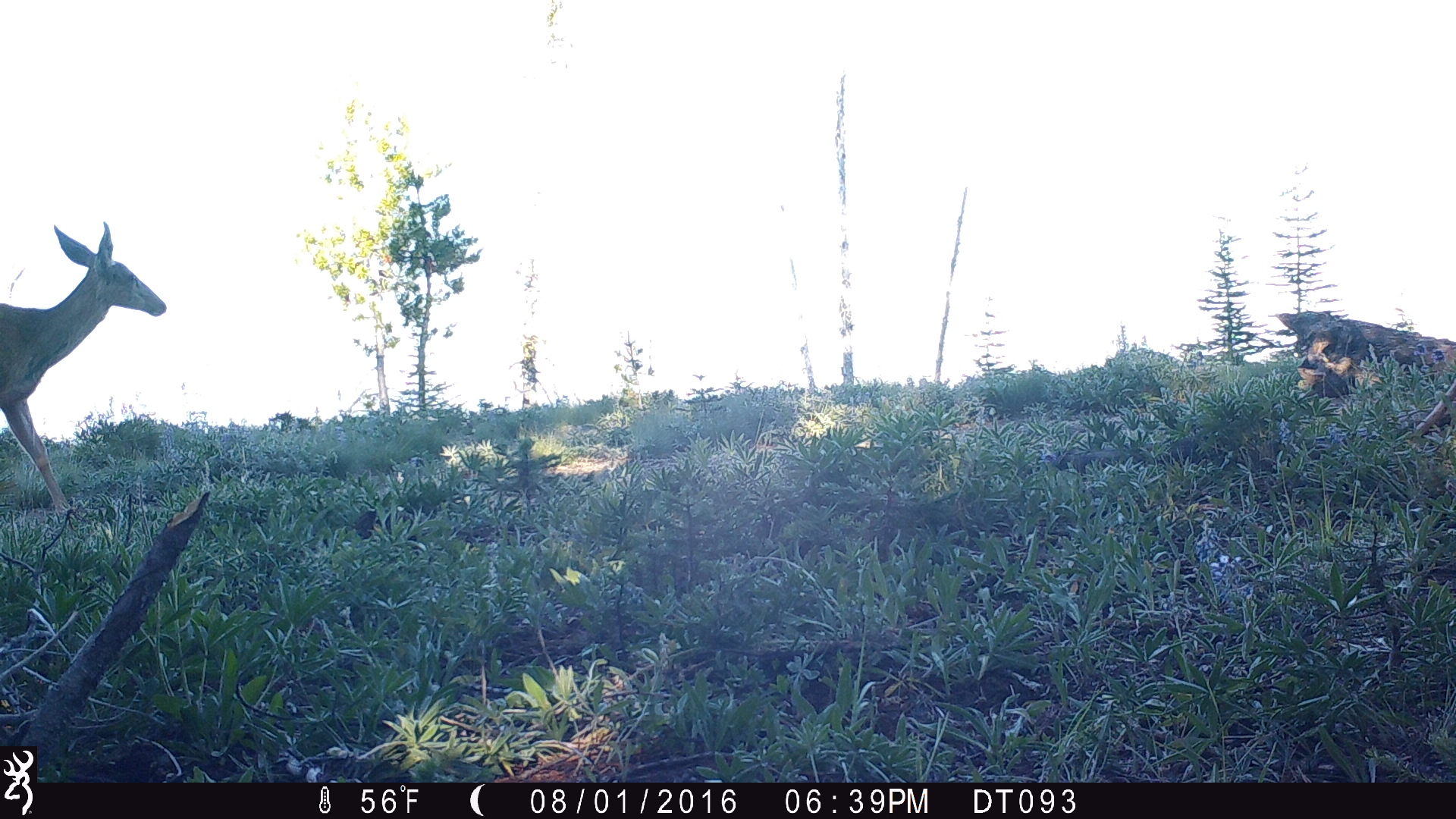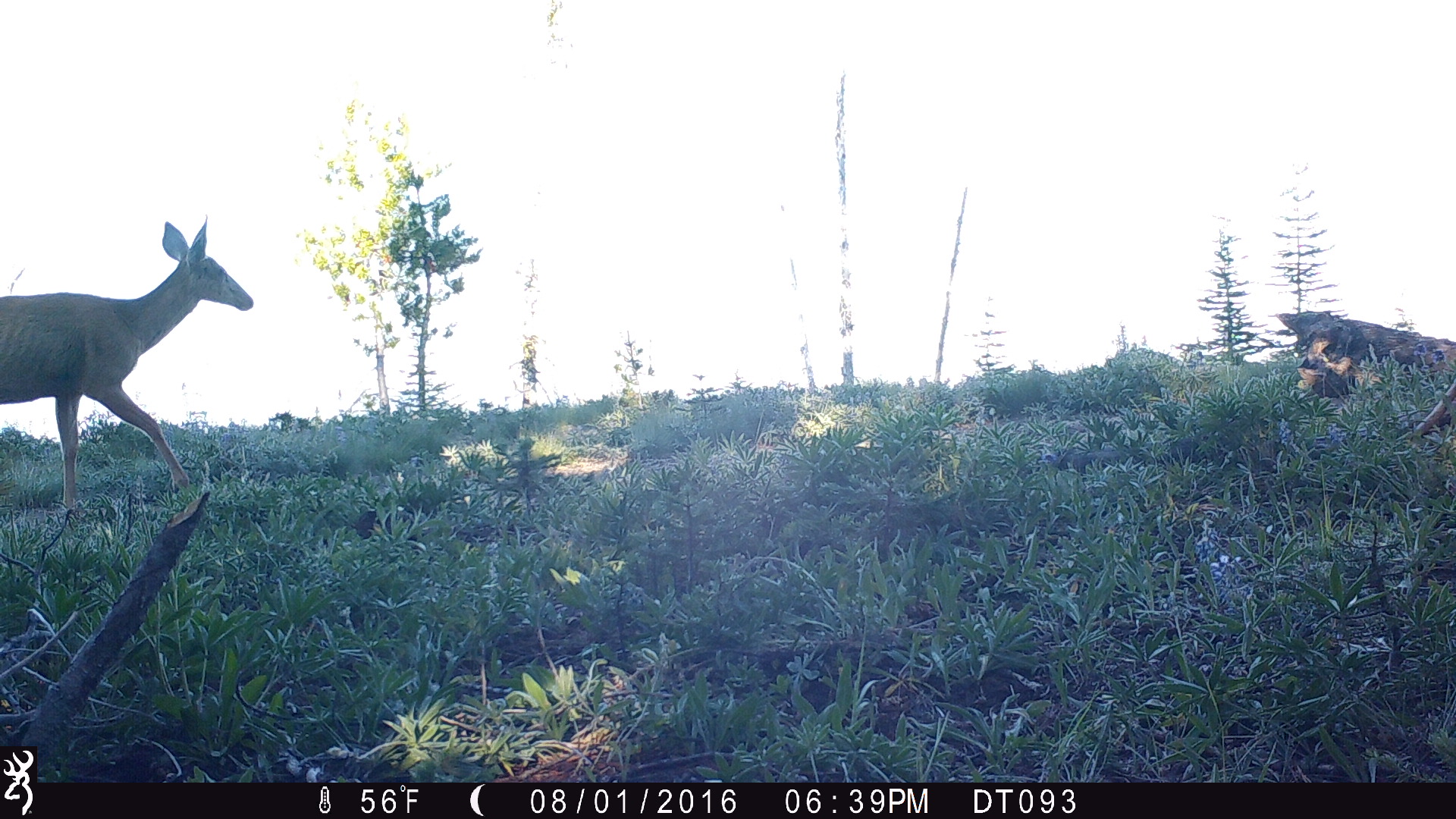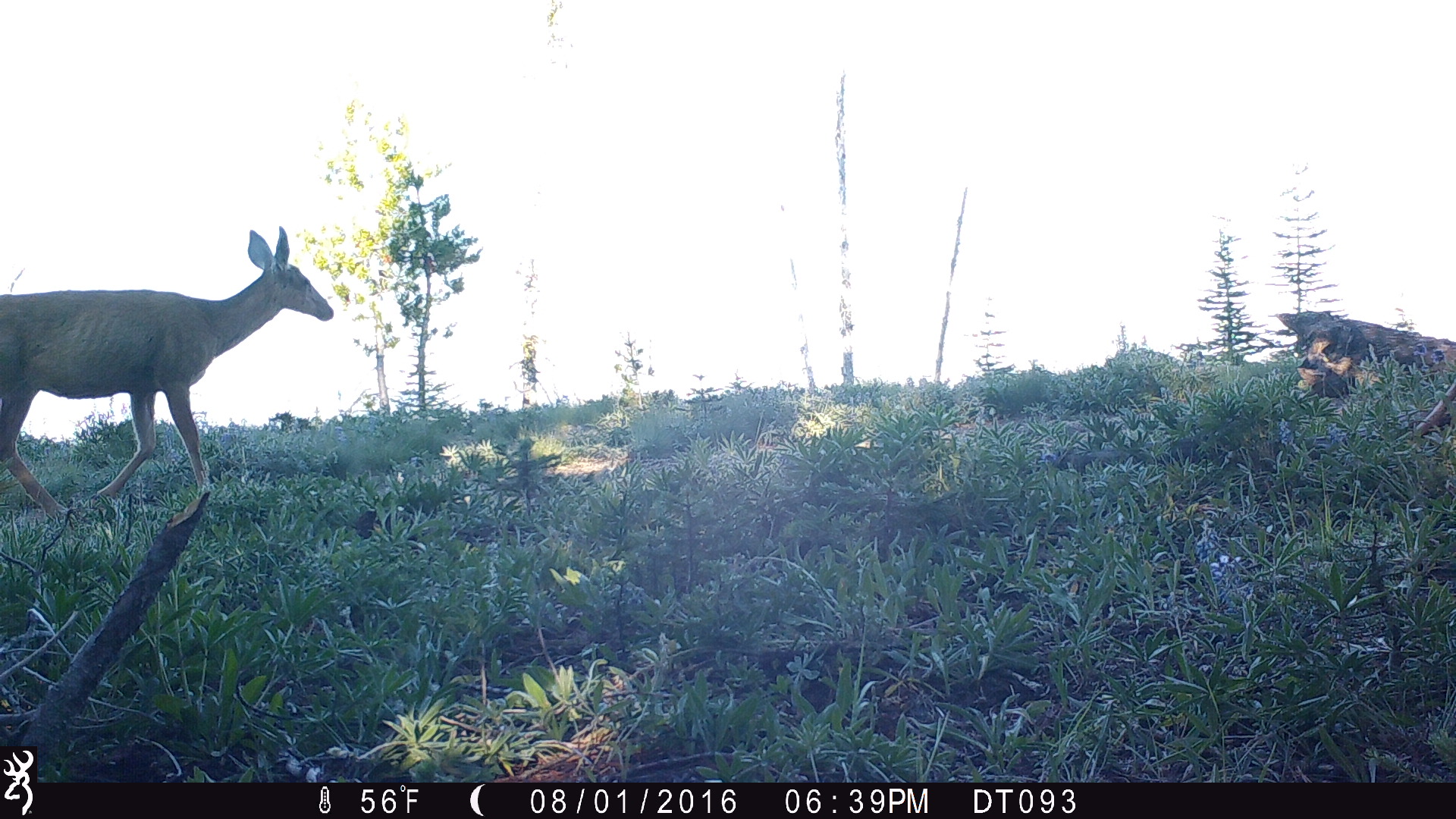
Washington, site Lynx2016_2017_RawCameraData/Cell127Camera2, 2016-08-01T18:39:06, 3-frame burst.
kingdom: Animalia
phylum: Chordata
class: Mammalia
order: Artiodactyla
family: Cervidae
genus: Odocoileus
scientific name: Odocoileus hemionus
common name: mule deer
Odocoileus hemionus (mule deer). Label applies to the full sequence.